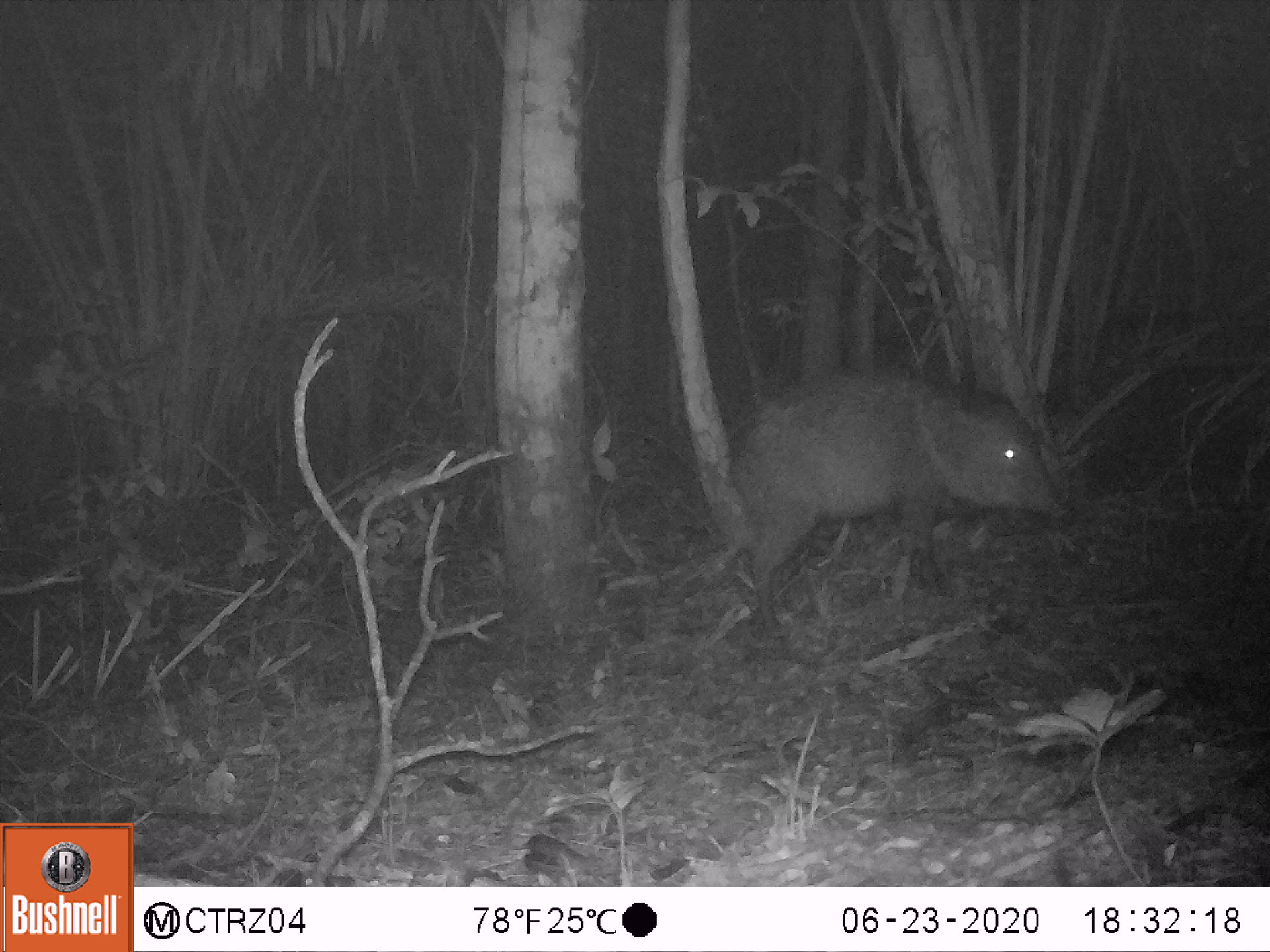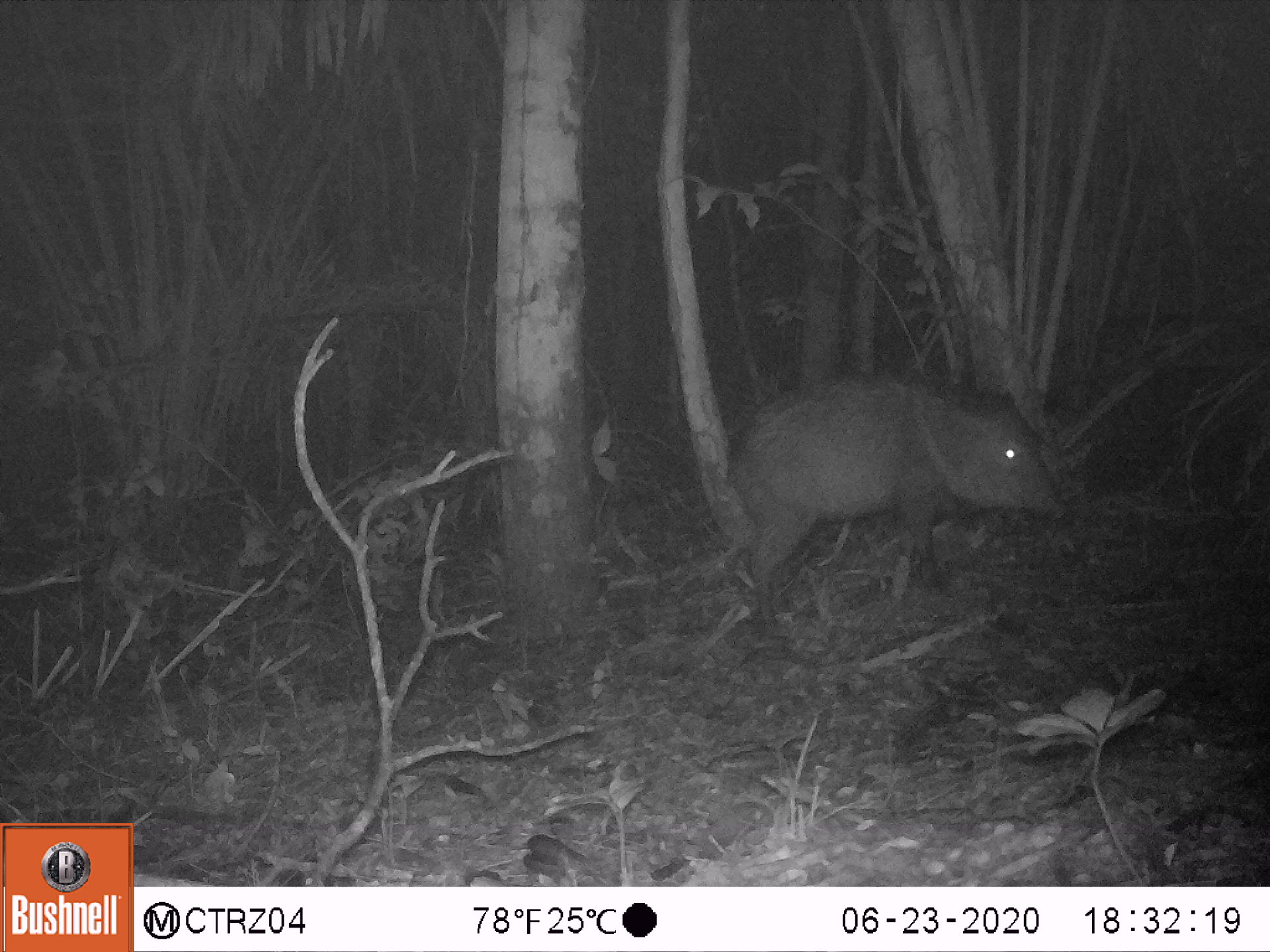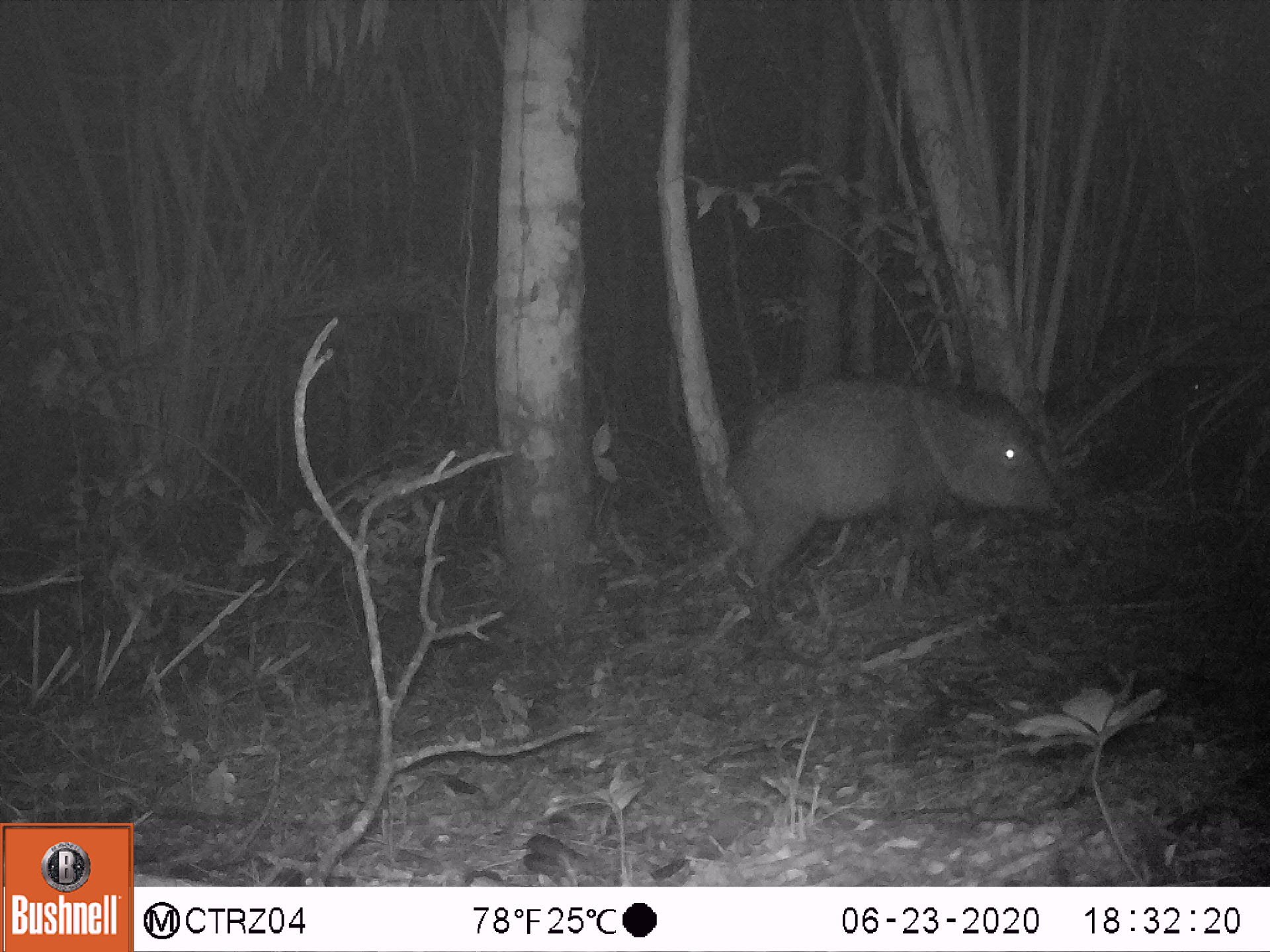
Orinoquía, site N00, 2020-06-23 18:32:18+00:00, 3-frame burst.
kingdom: Animalia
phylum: Chordata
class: Mammalia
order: Artiodactyla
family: Tayassuidae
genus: Pecari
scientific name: Pecari tajacu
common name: collared peccary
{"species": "collared peccary (Pecari tajacu)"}